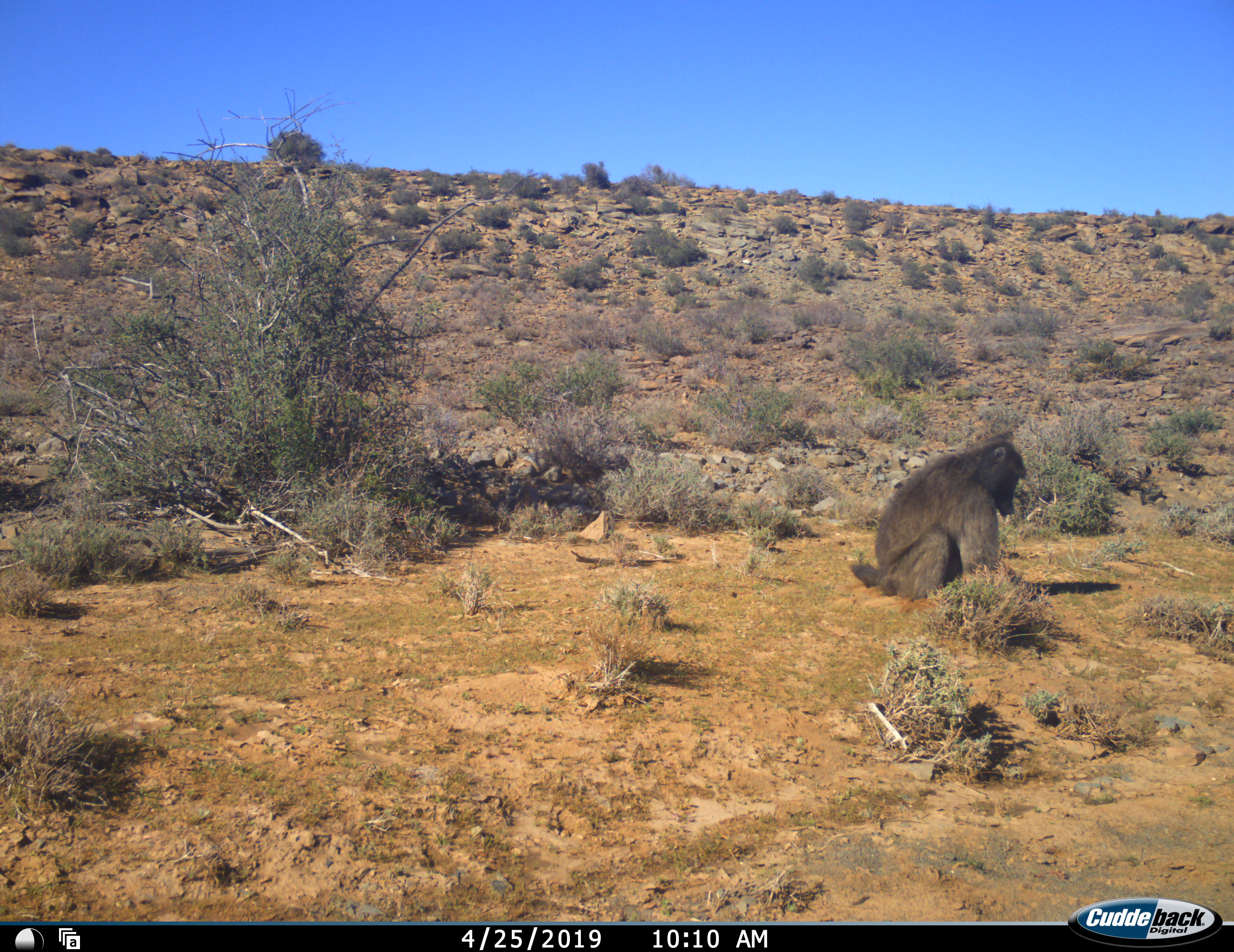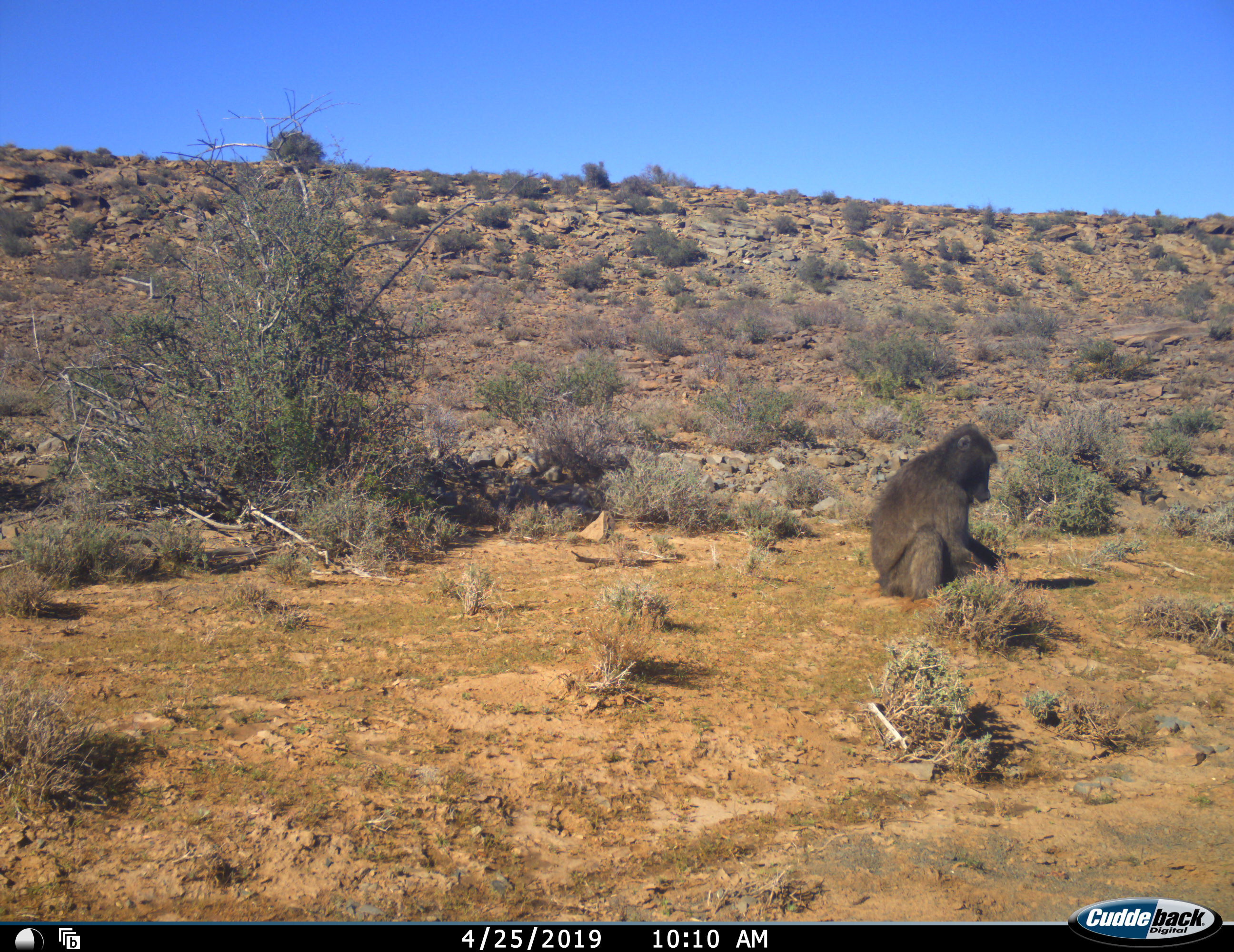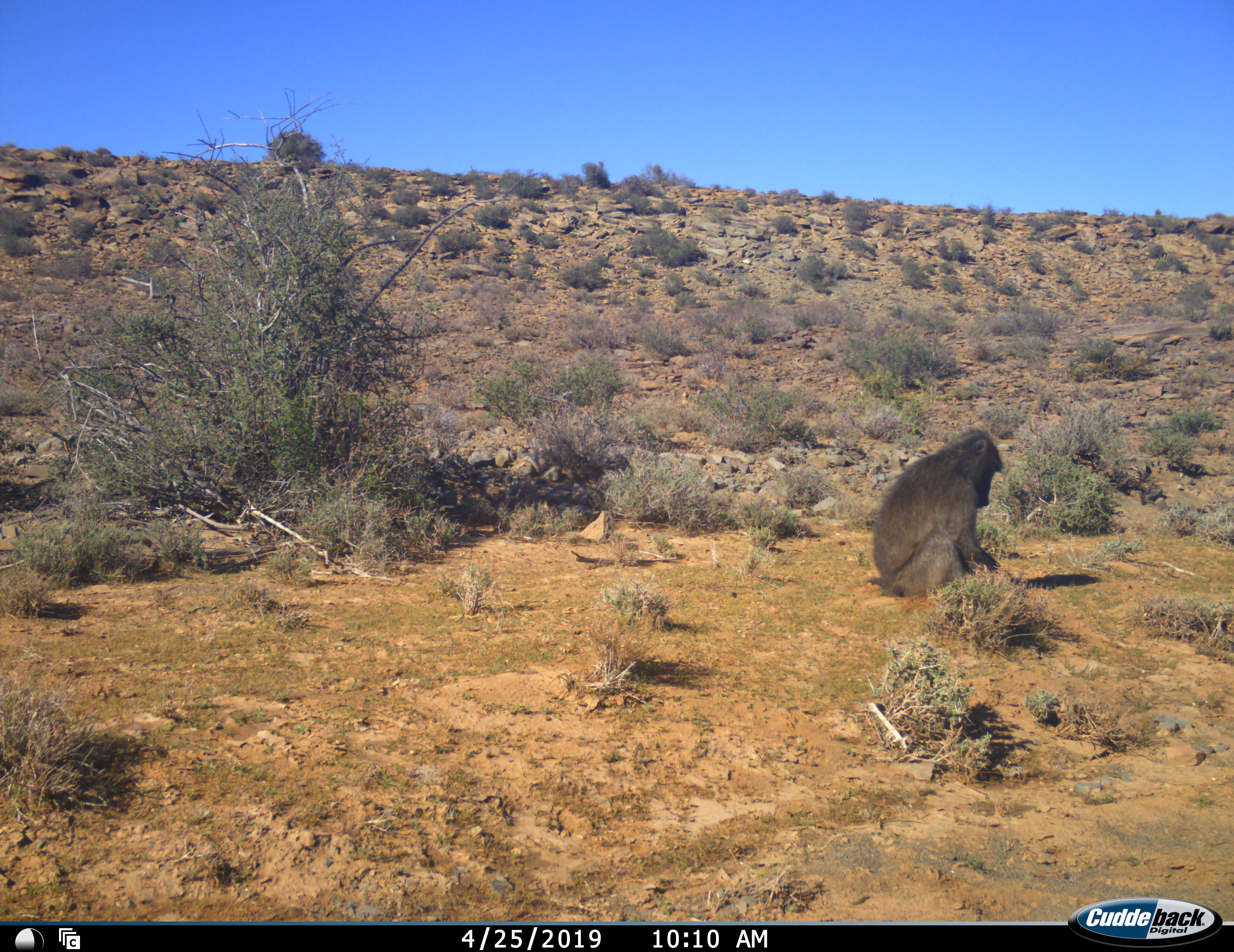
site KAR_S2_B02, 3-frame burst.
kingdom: Animalia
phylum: Chordata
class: Mammalia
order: Primates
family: Cercopithecidae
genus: Papio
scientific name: Papio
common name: baboon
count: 1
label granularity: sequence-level